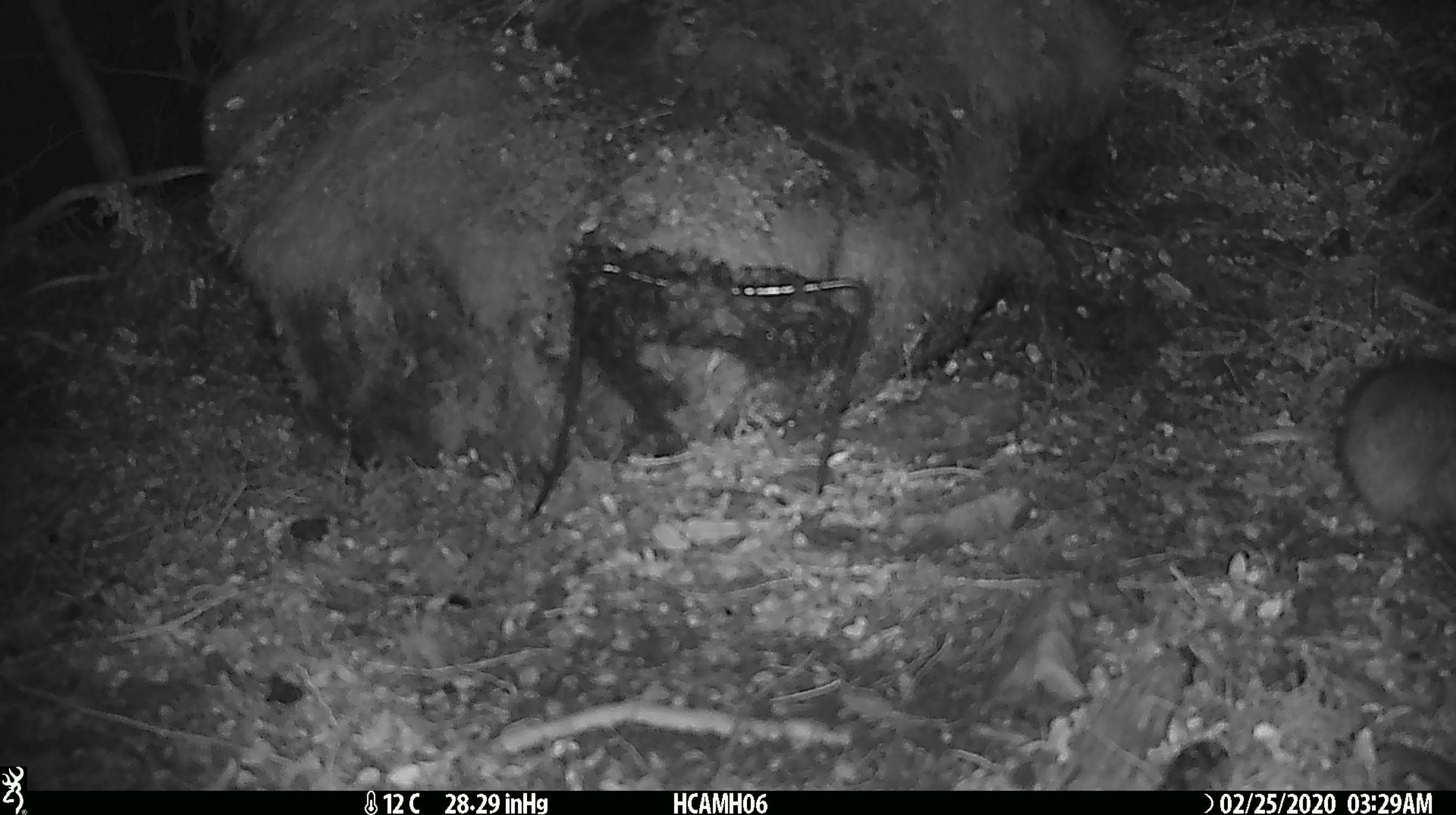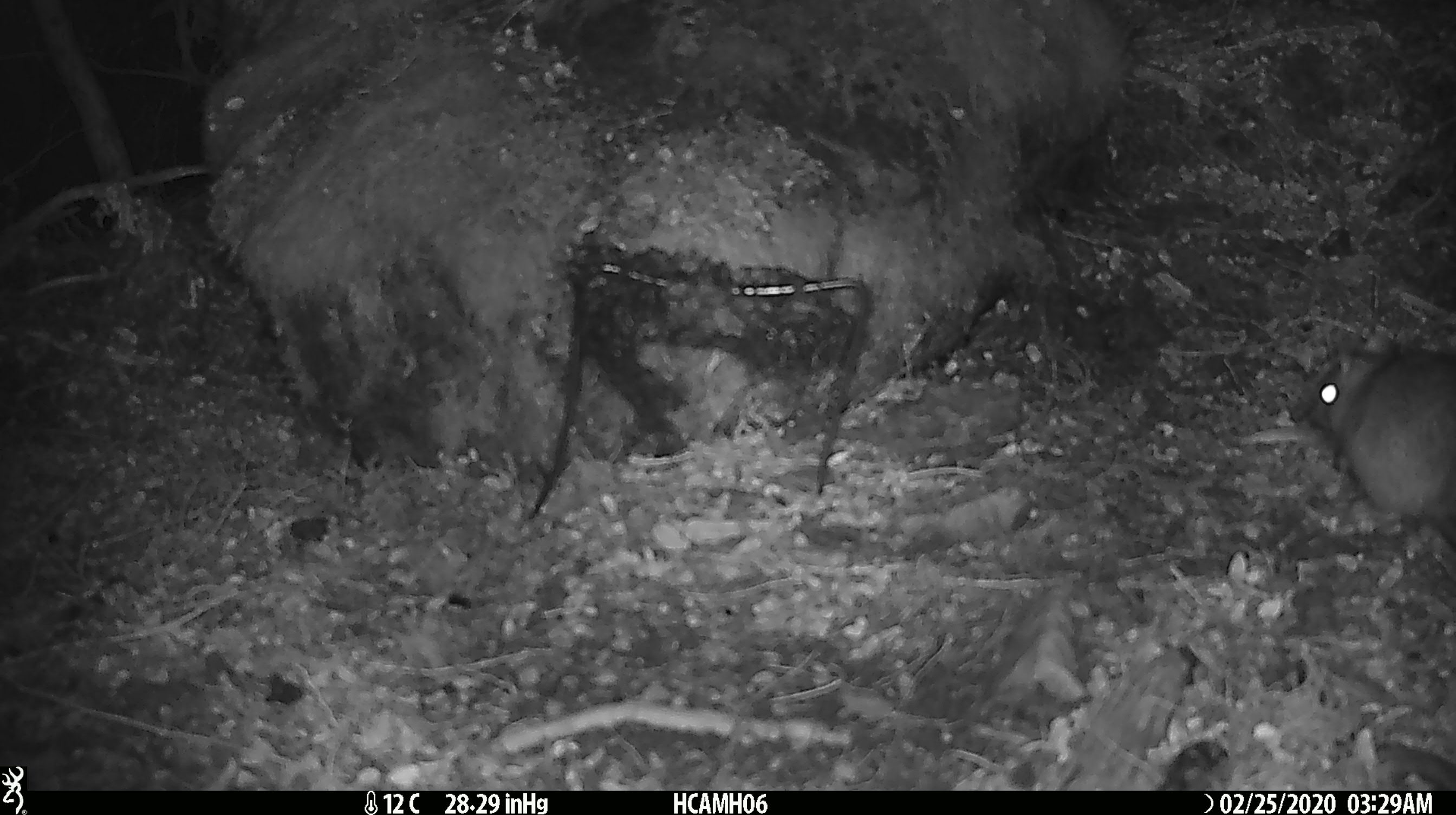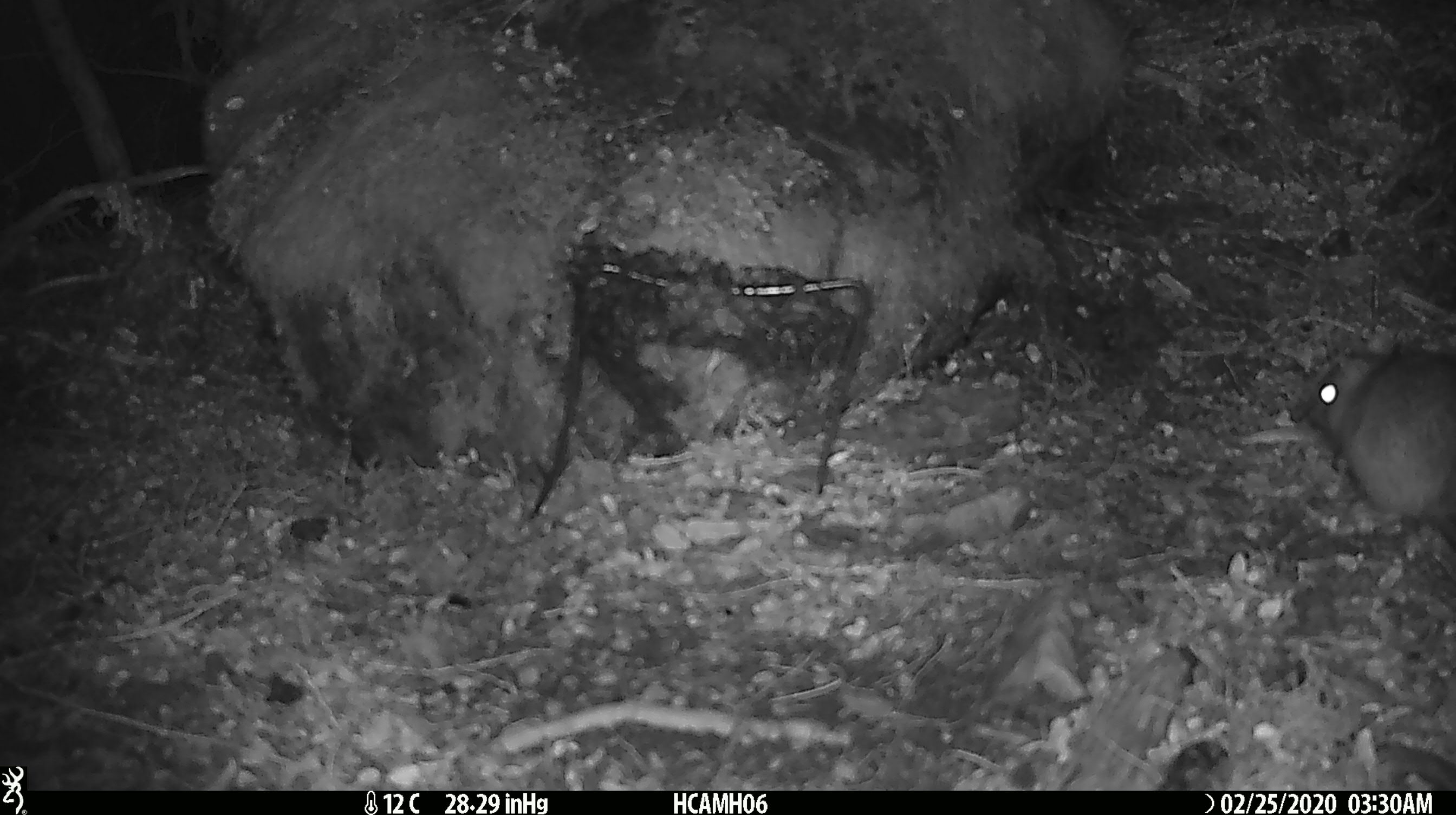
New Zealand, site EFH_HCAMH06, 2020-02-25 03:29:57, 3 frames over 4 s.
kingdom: Animalia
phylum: Chordata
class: Mammalia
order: Rodentia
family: Muridae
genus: Rattus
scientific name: Rattus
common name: rat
Rat (Rattus).